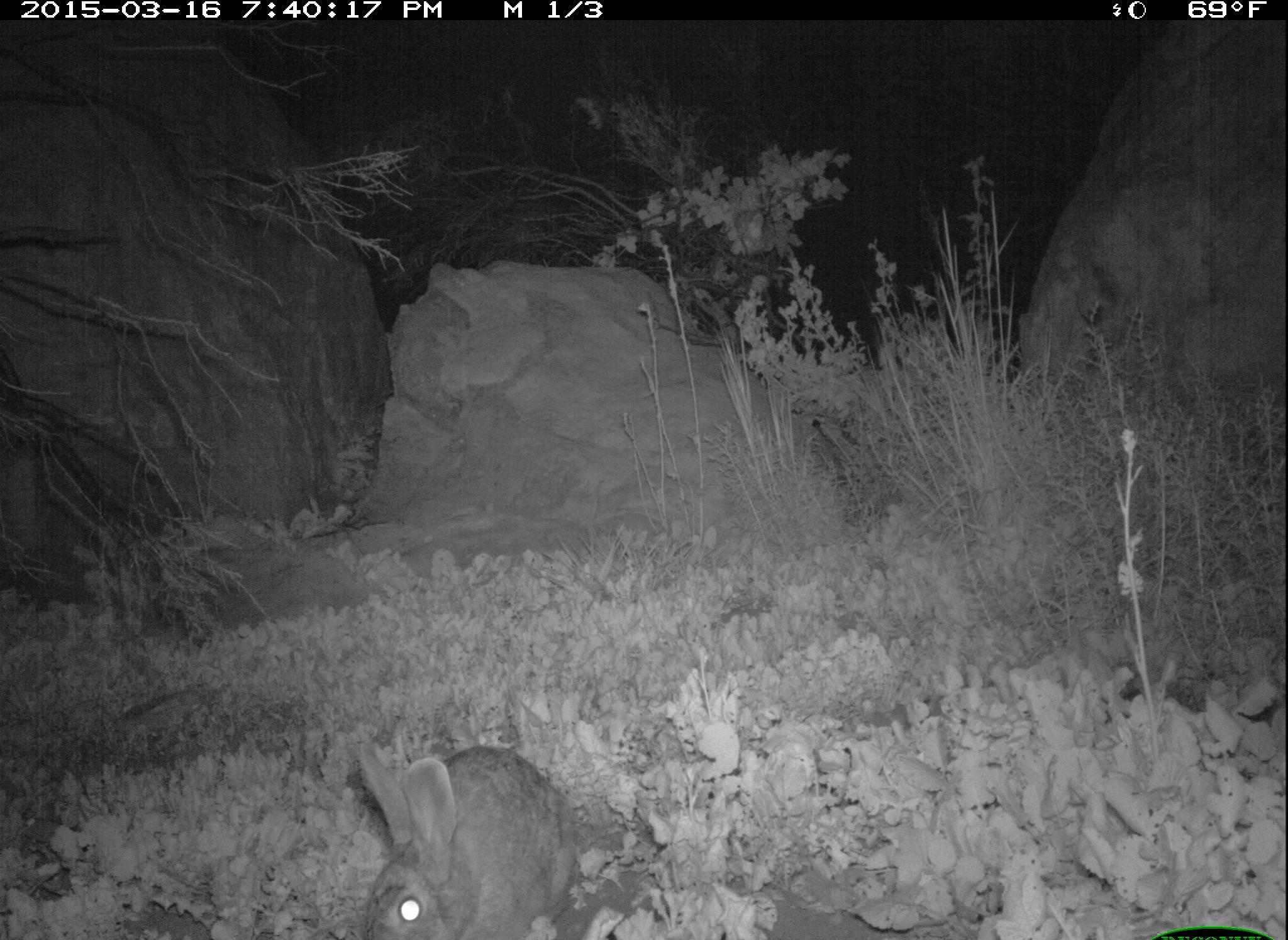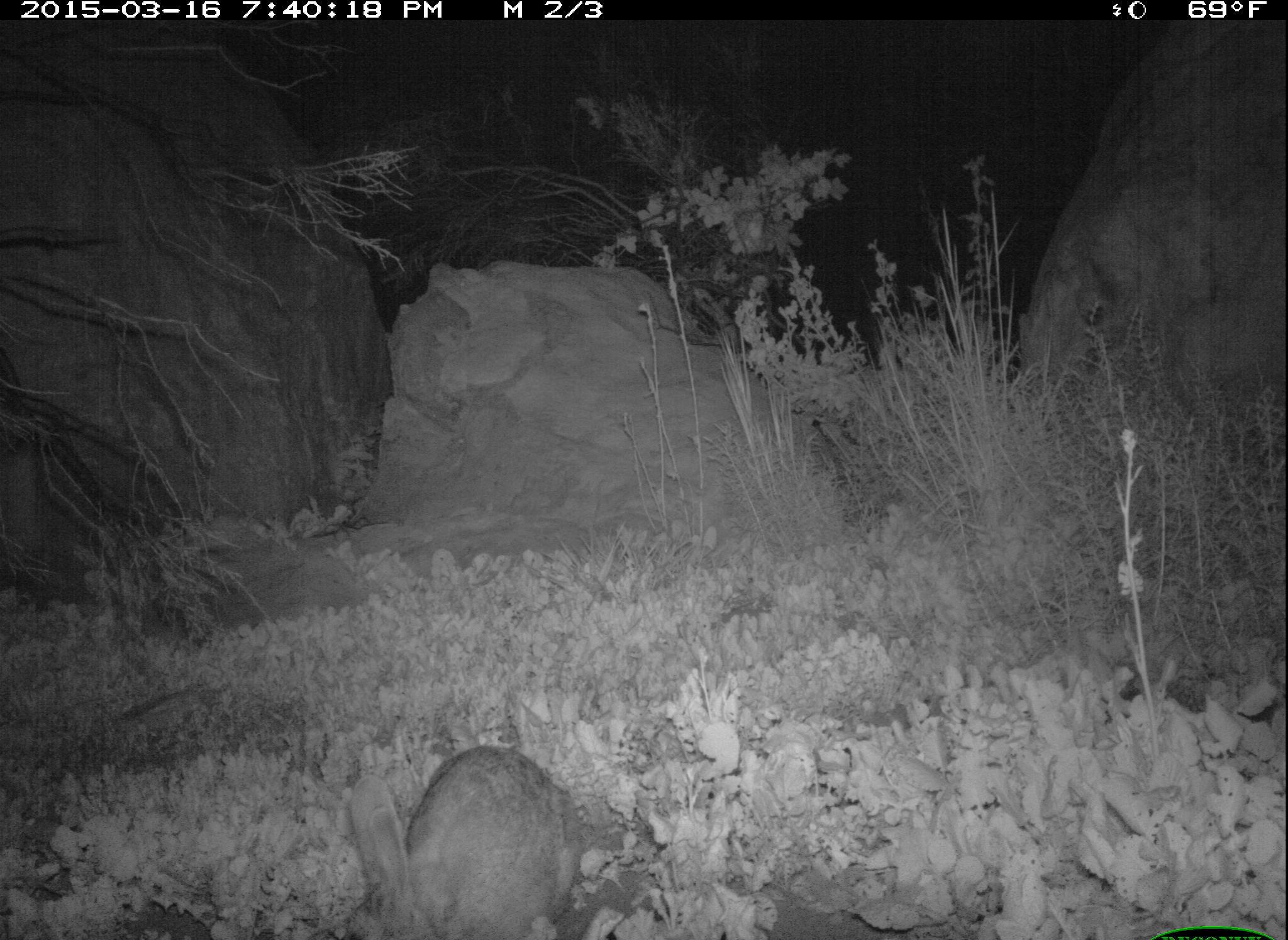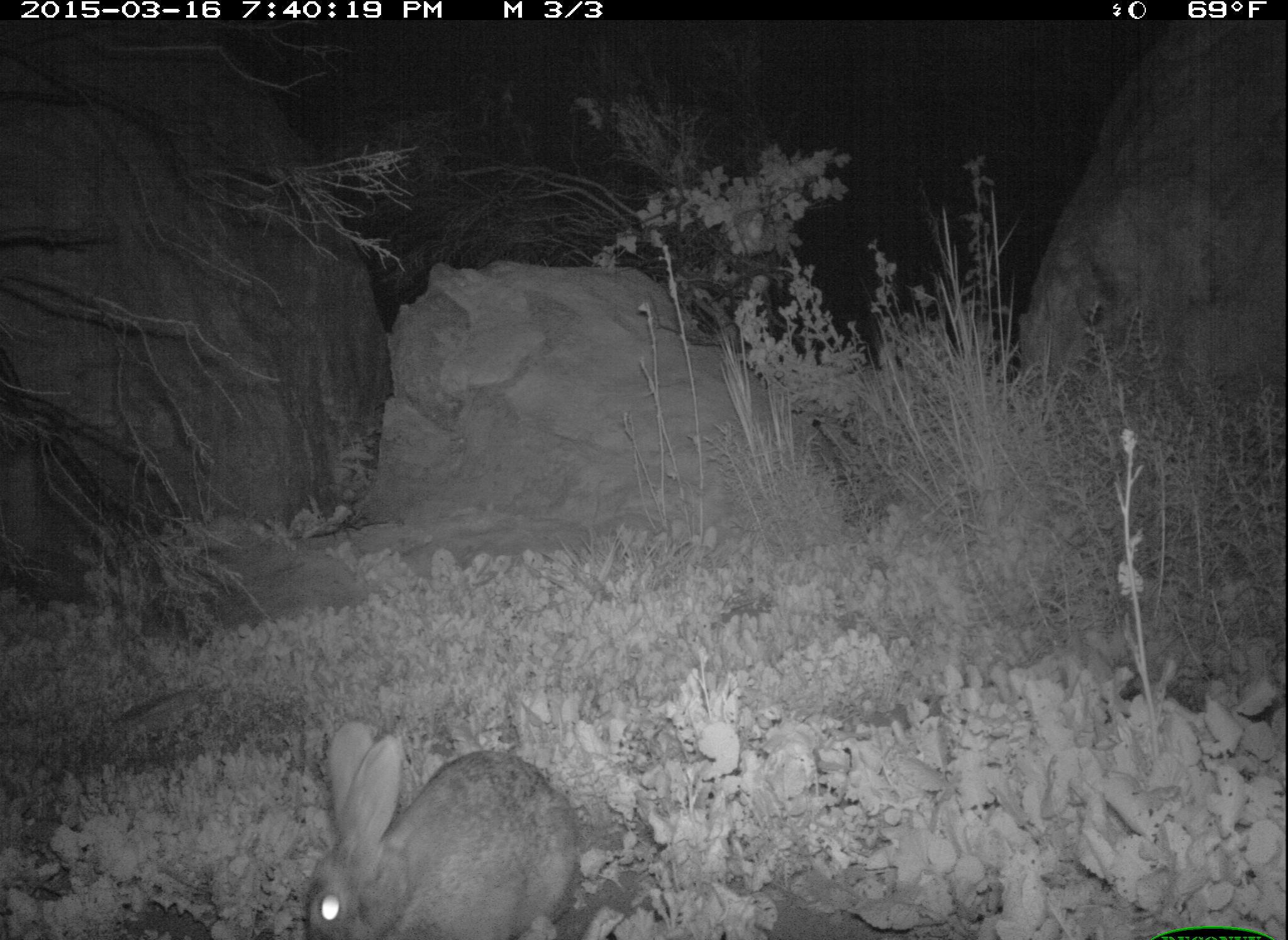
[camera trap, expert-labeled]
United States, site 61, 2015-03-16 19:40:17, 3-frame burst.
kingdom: Animalia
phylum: Chordata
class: Mammalia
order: Lagomorpha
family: Leporidae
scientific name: Leporidae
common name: rabbits and hares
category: rabbit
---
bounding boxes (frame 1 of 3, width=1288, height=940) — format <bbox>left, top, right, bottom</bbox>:
rabbit: <bbox>336, 730, 607, 940</bbox>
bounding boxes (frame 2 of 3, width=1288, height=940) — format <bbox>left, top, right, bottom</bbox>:
rabbit: <bbox>332, 739, 594, 940</bbox>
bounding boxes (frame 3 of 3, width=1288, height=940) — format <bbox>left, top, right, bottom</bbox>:
rabbit: <bbox>303, 707, 592, 940</bbox>